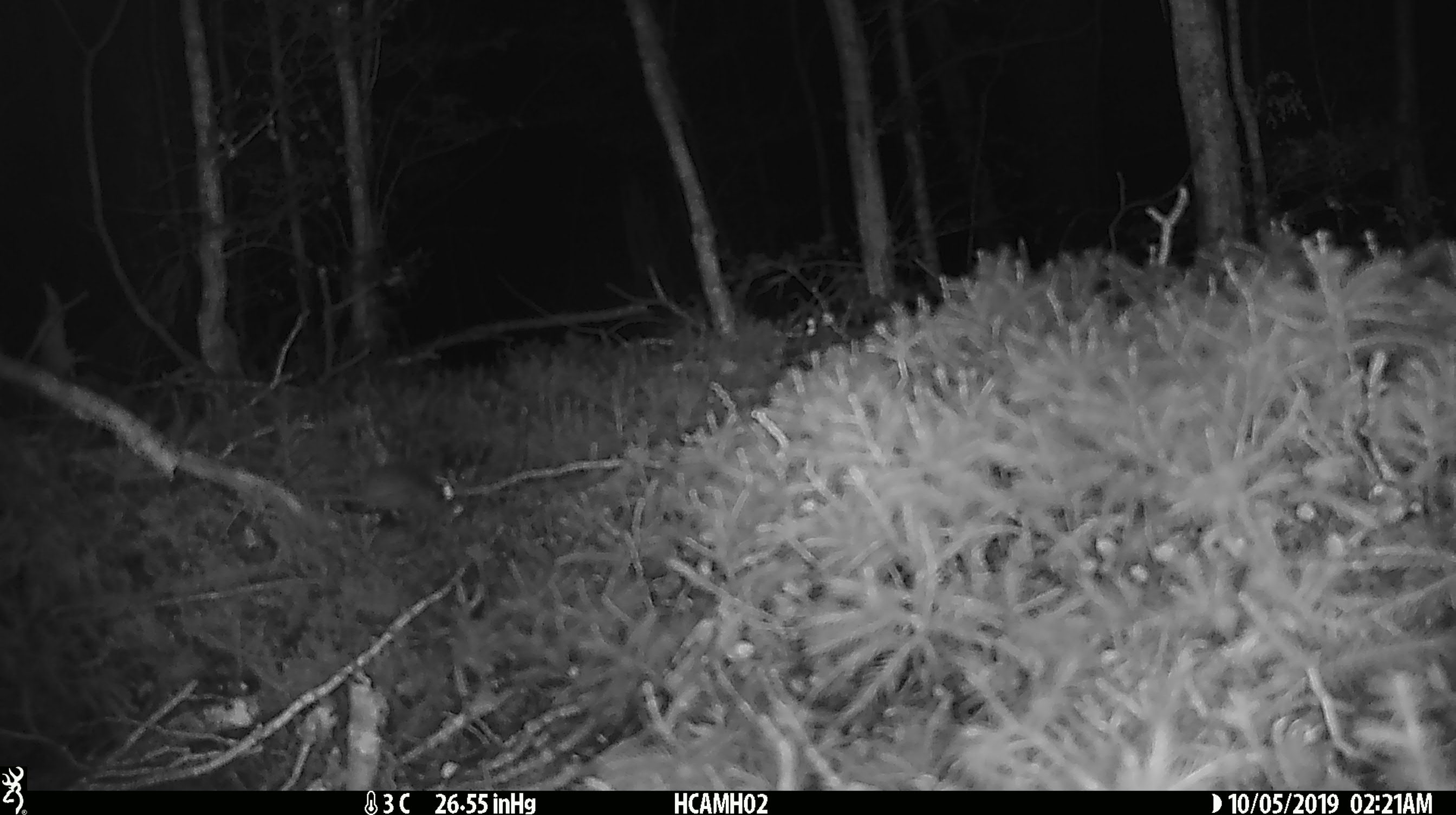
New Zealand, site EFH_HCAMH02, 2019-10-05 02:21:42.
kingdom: Animalia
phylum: Chordata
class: Mammalia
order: Rodentia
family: Muridae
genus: Mus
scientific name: Mus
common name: mouse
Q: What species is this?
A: Mouse (Mus).